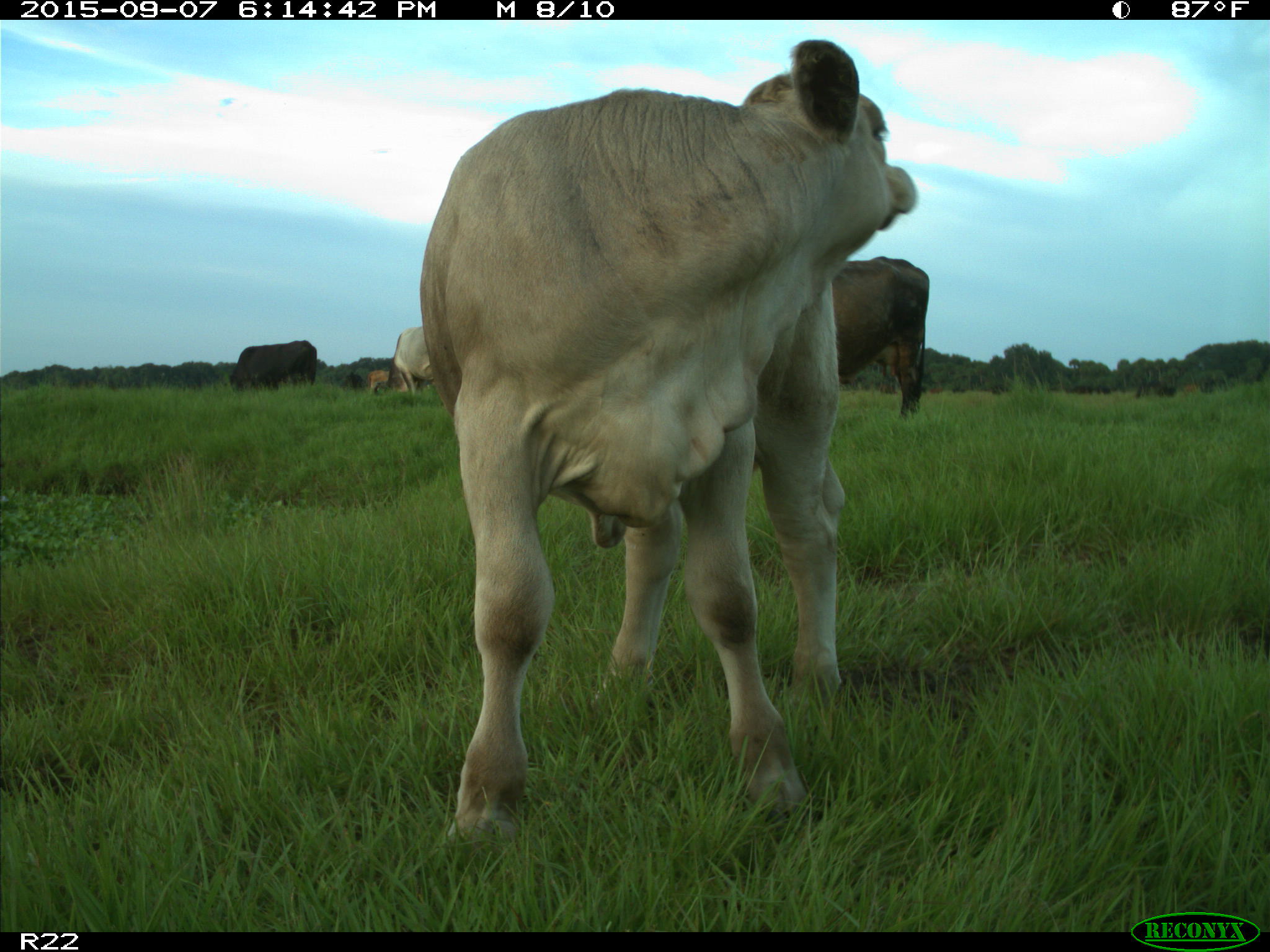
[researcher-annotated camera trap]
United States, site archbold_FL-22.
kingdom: Animalia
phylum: Chordata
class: Mammalia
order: Artiodactyla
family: Bovidae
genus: Bos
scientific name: Bos taurus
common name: domestic cow